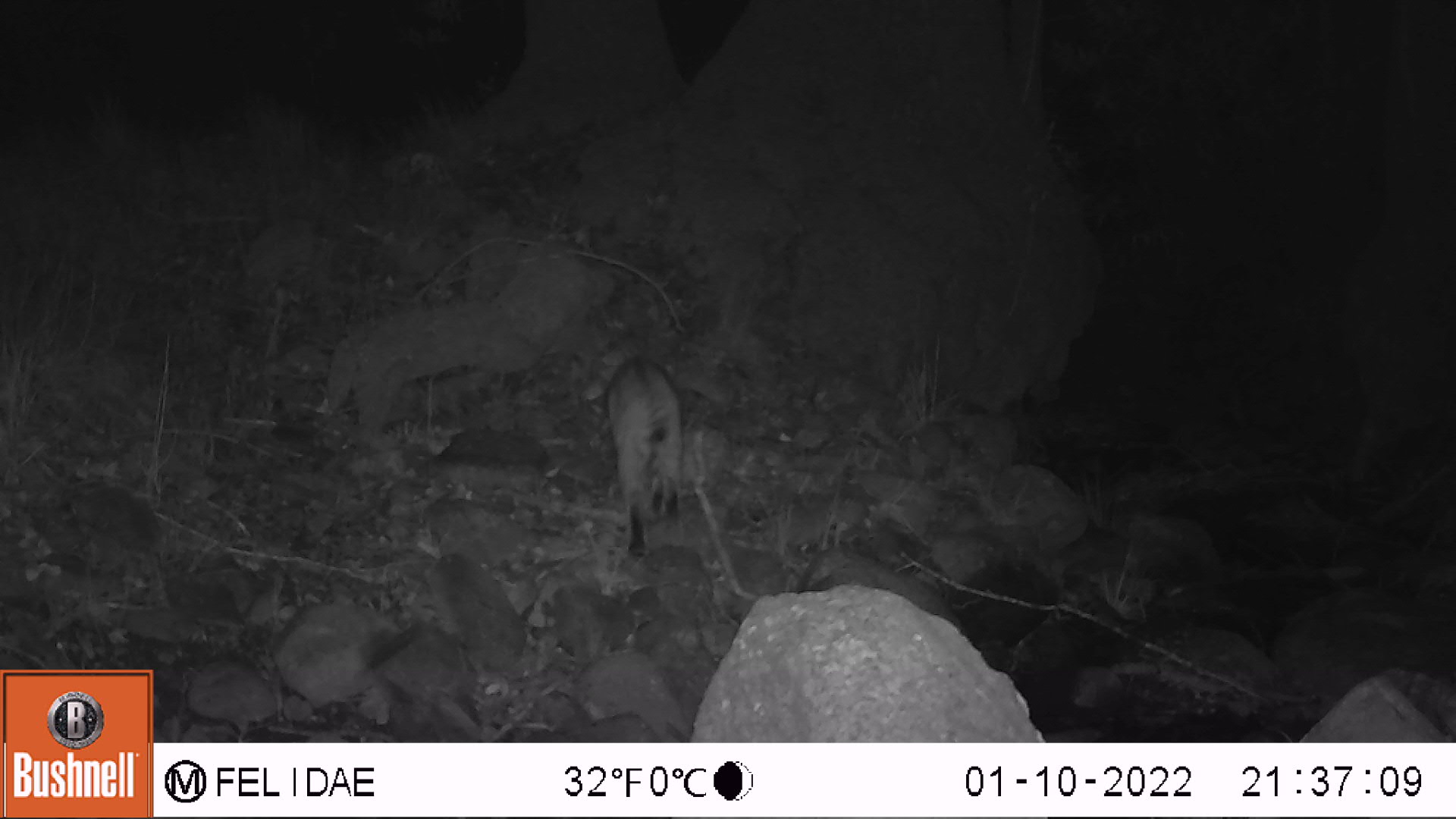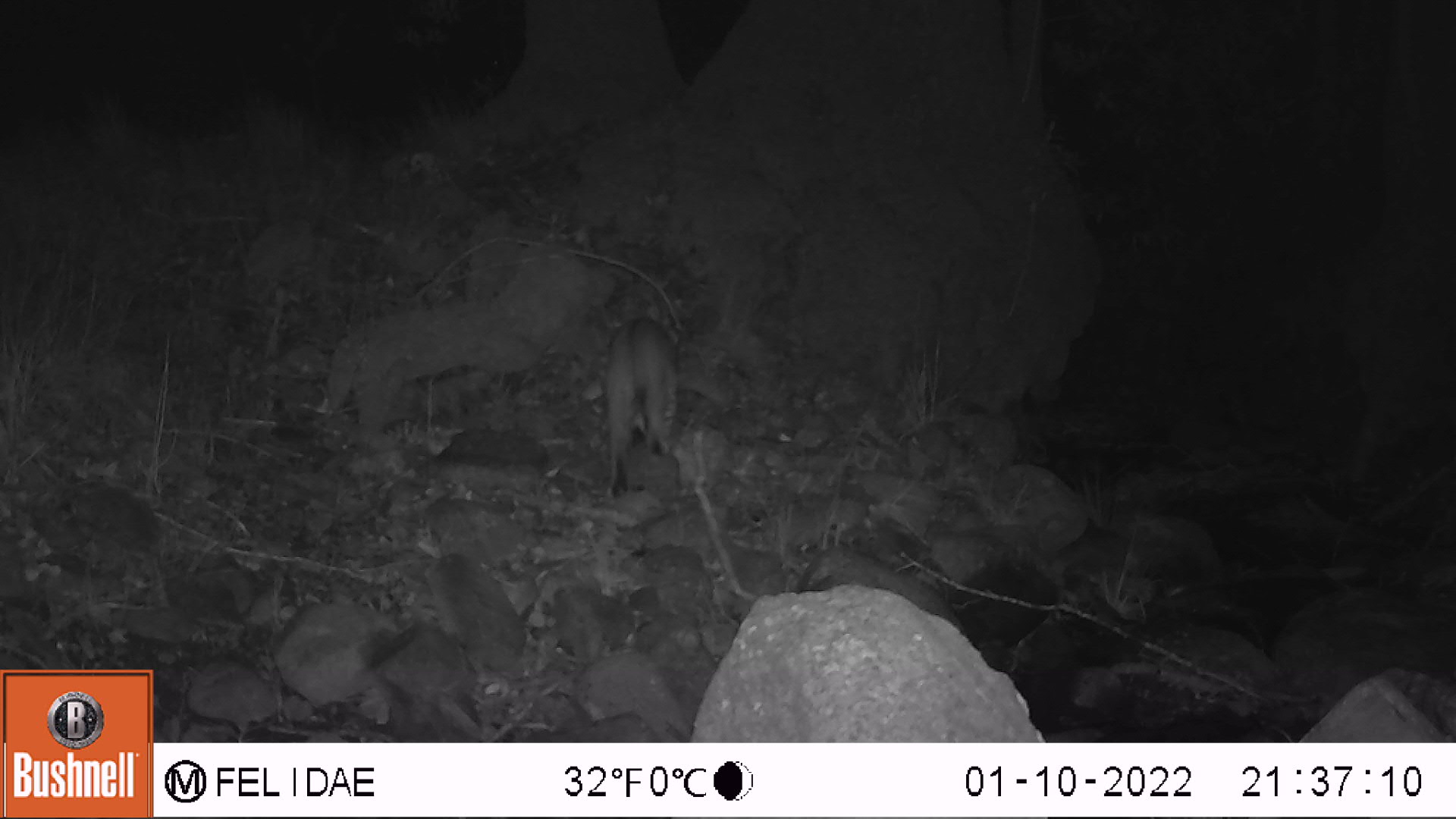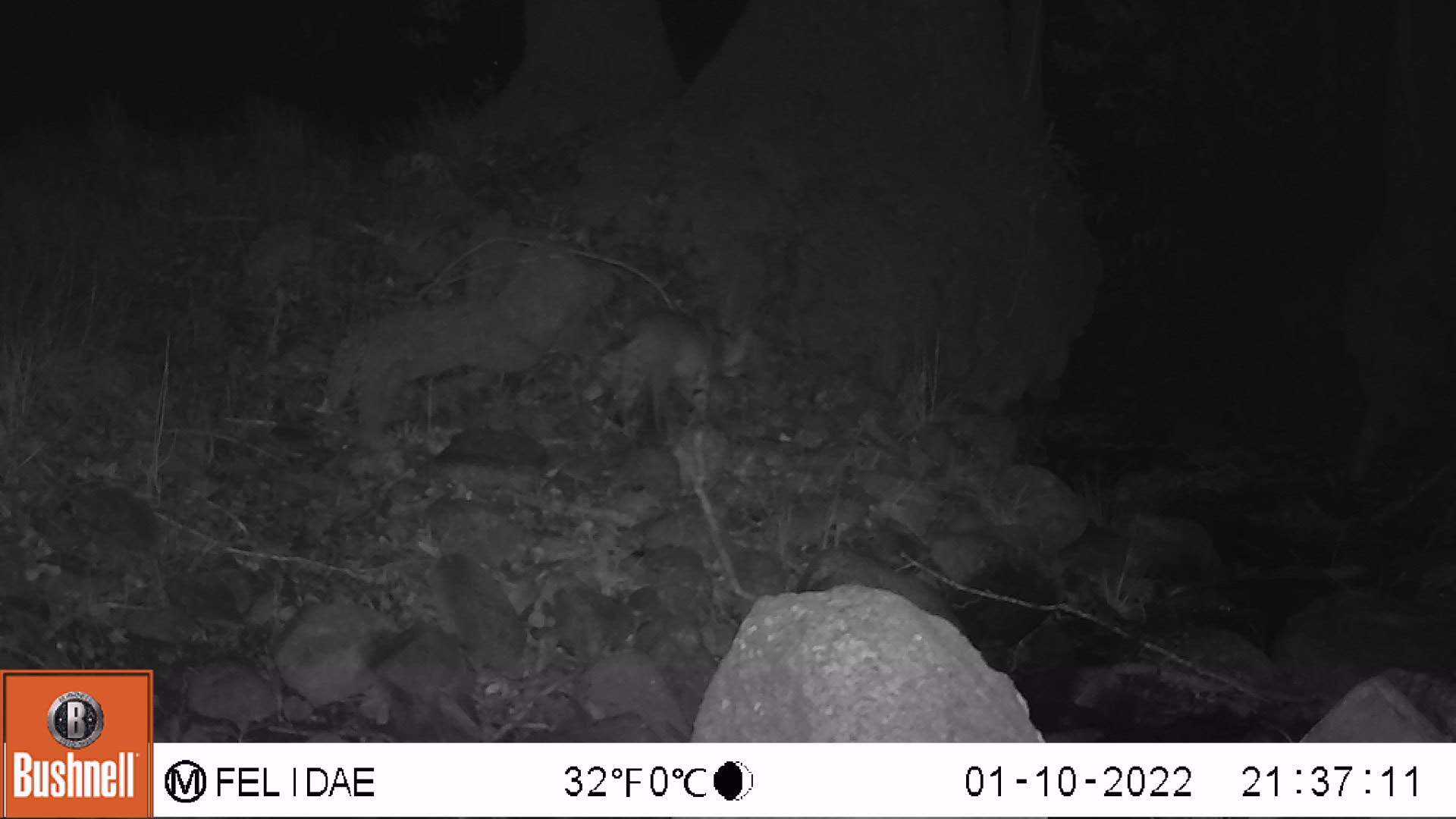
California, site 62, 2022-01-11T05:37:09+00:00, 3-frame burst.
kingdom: Animalia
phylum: Chordata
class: Mammalia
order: Carnivora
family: Felidae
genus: Lynx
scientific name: Lynx rufus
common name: bobcat